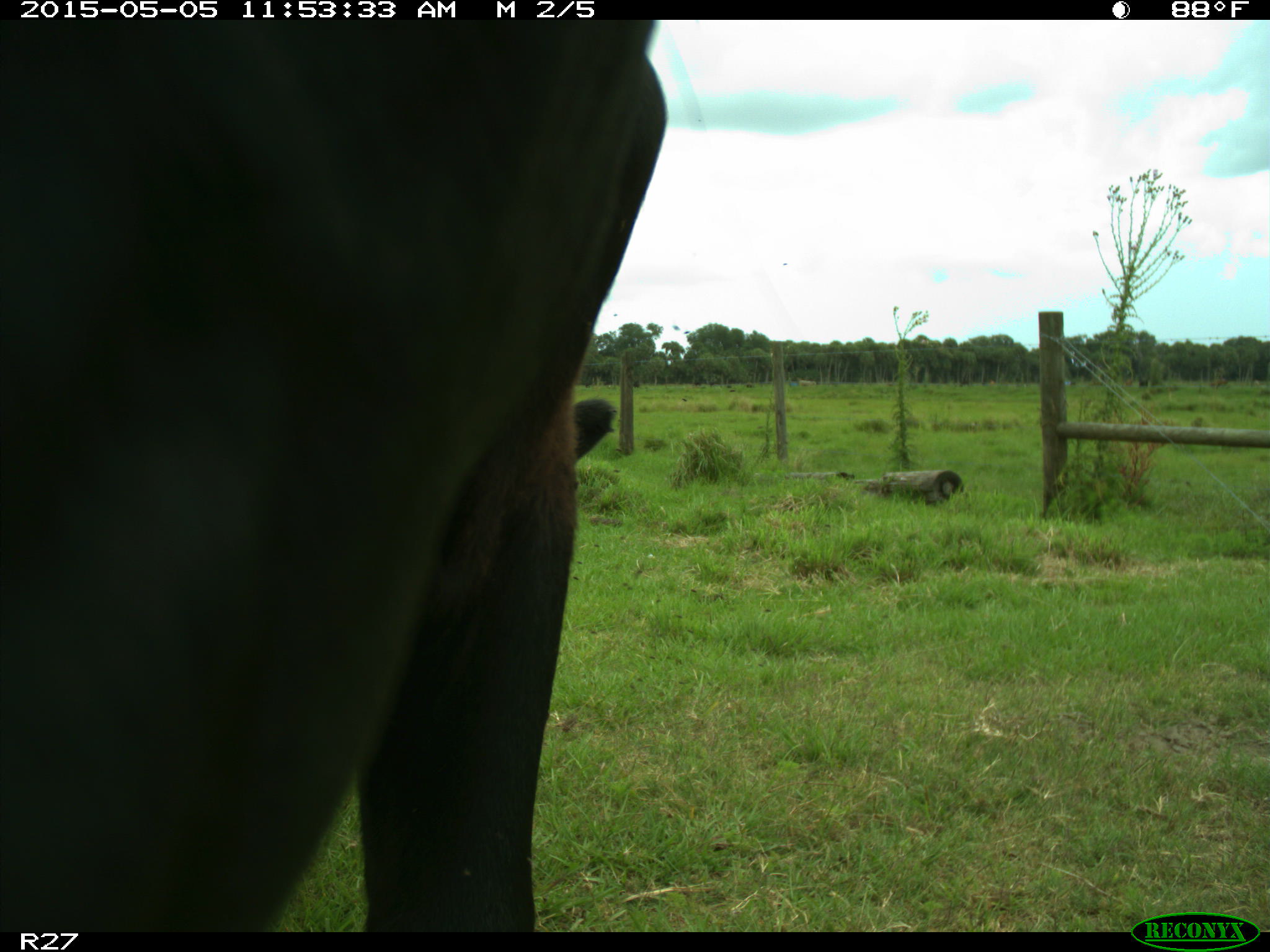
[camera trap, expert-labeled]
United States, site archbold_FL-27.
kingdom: Animalia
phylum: Chordata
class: Mammalia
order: Artiodactyla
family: Bovidae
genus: Bos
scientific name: Bos taurus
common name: domestic cow